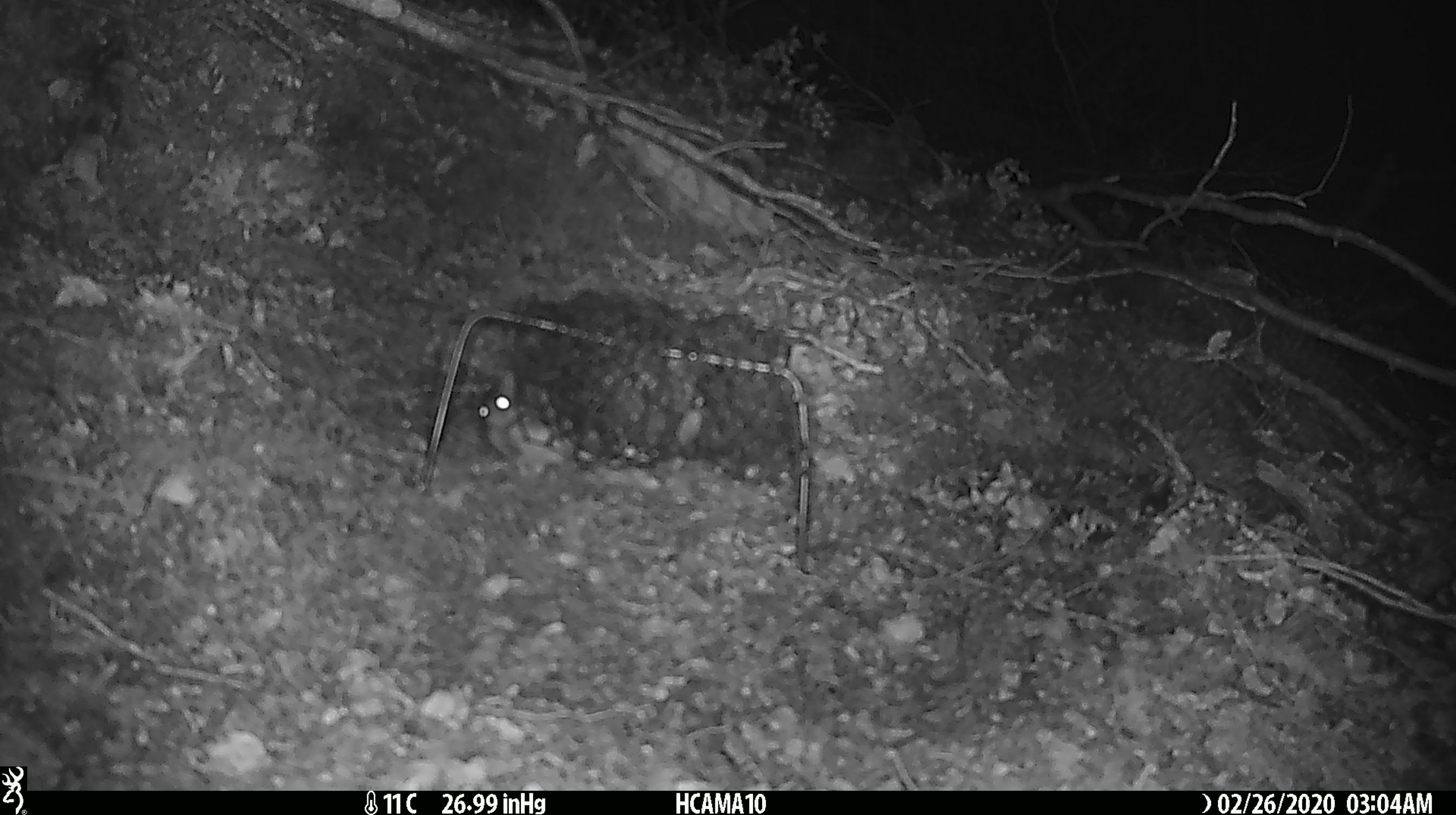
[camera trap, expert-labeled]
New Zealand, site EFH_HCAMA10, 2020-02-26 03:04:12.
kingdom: Animalia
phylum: Chordata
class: Mammalia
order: Rodentia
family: Muridae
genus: Mus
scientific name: Mus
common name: mouse